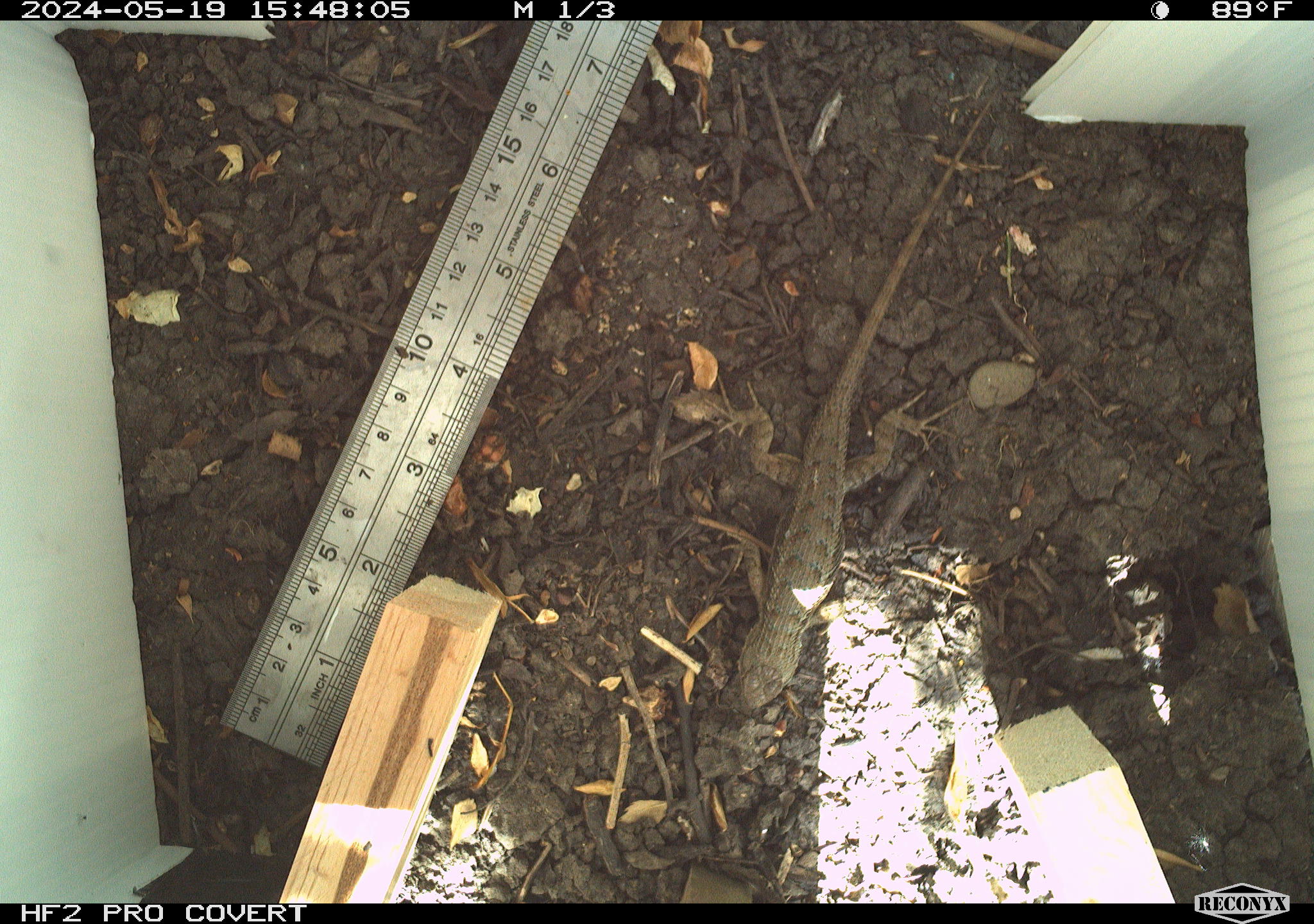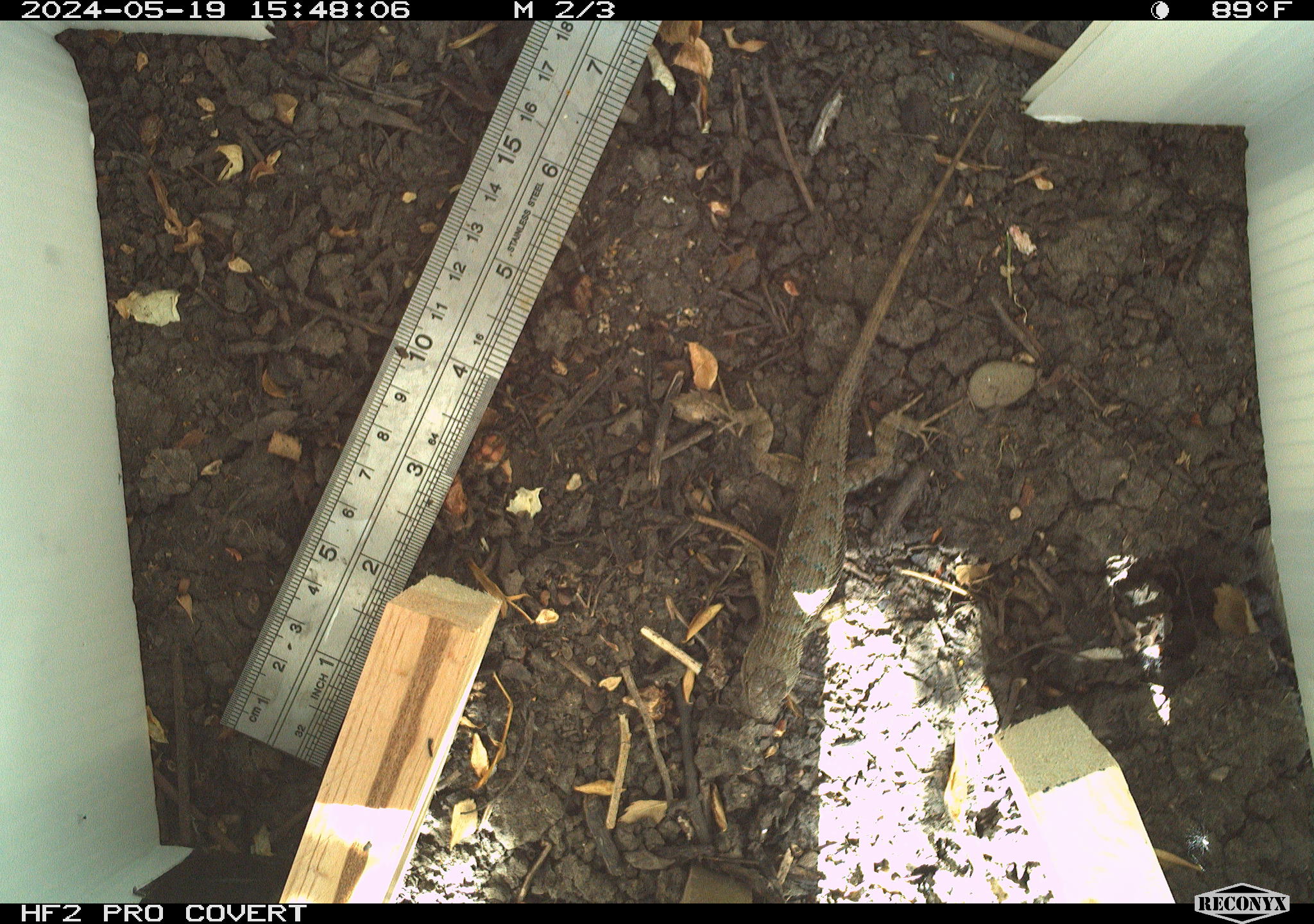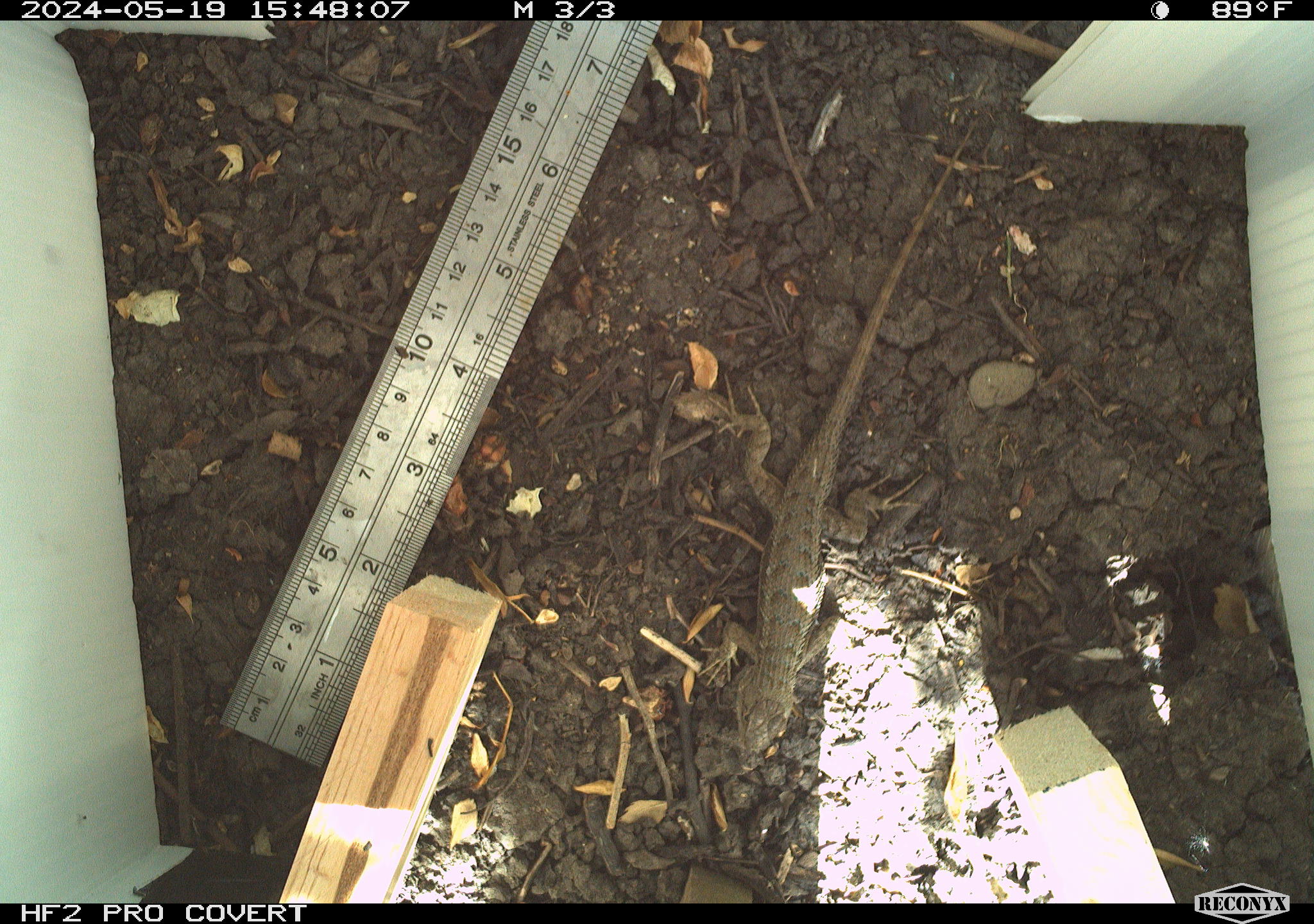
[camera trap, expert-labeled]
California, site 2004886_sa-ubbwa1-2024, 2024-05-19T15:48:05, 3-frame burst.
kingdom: Animalia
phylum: Chordata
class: Reptilia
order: Squamata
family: Phrynosomatidae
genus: Sceloporus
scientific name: Sceloporus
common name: spiny lizards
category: sceloporus species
Sceloporus species (spiny lizards) (Sceloporus).